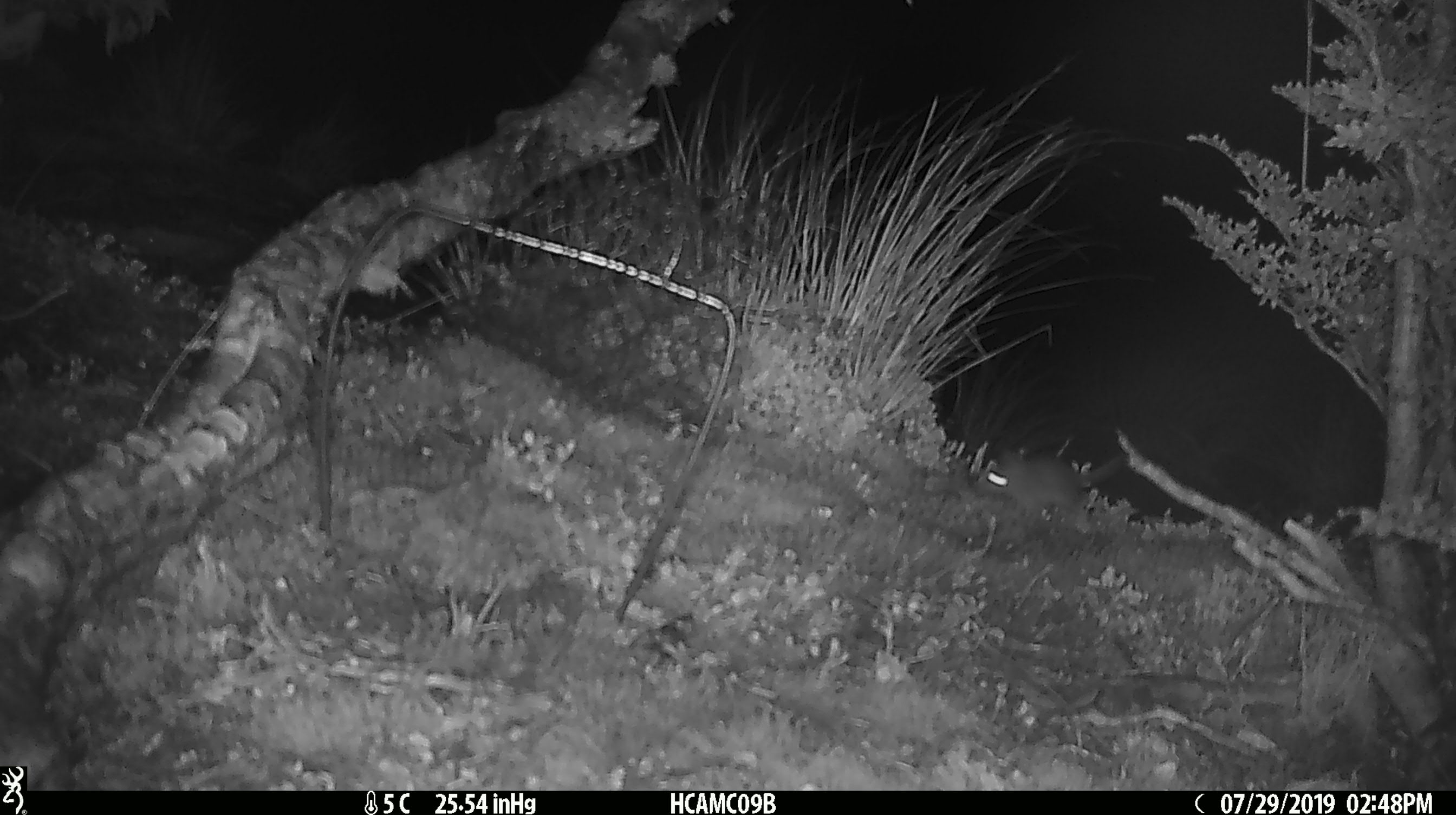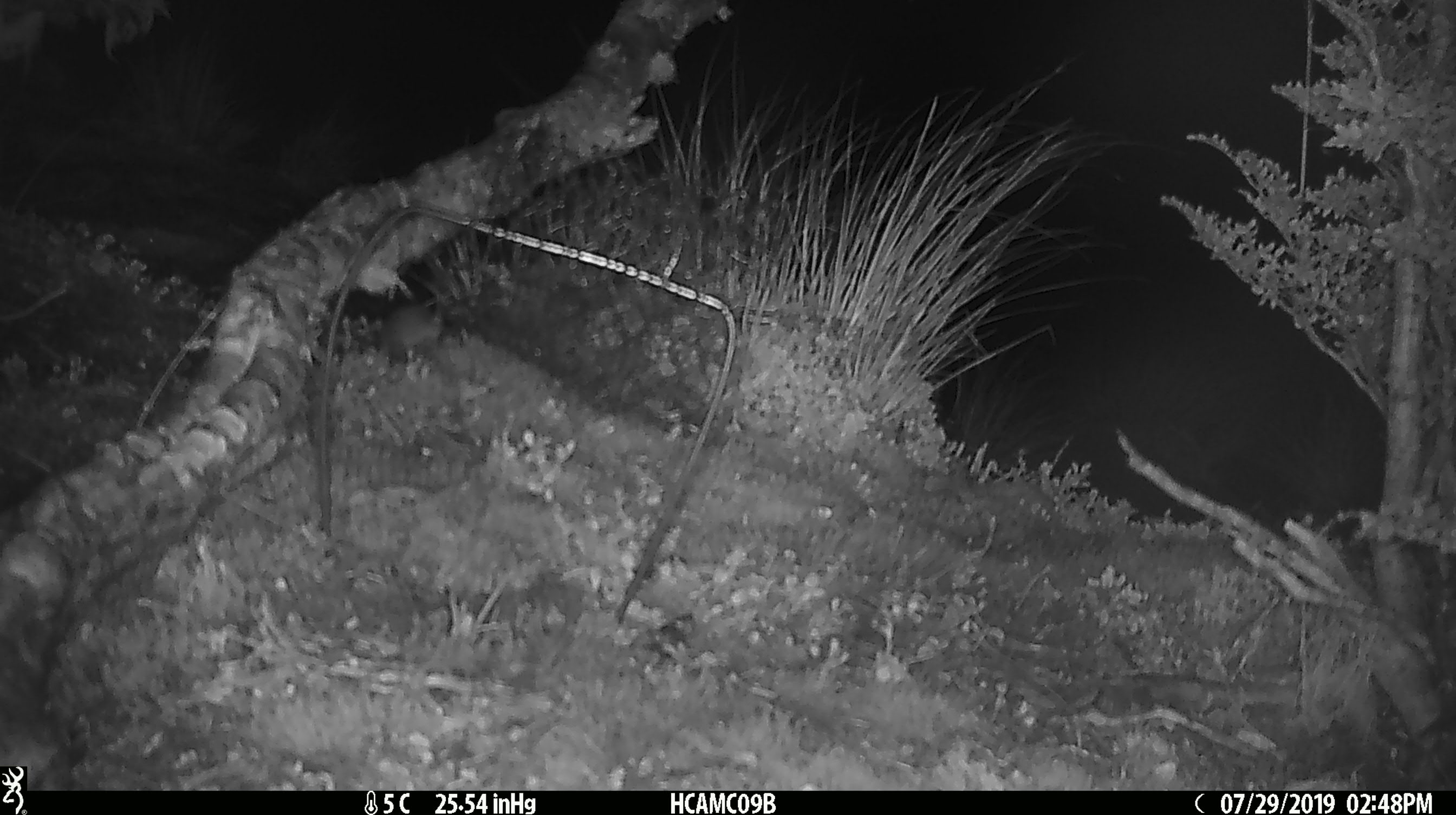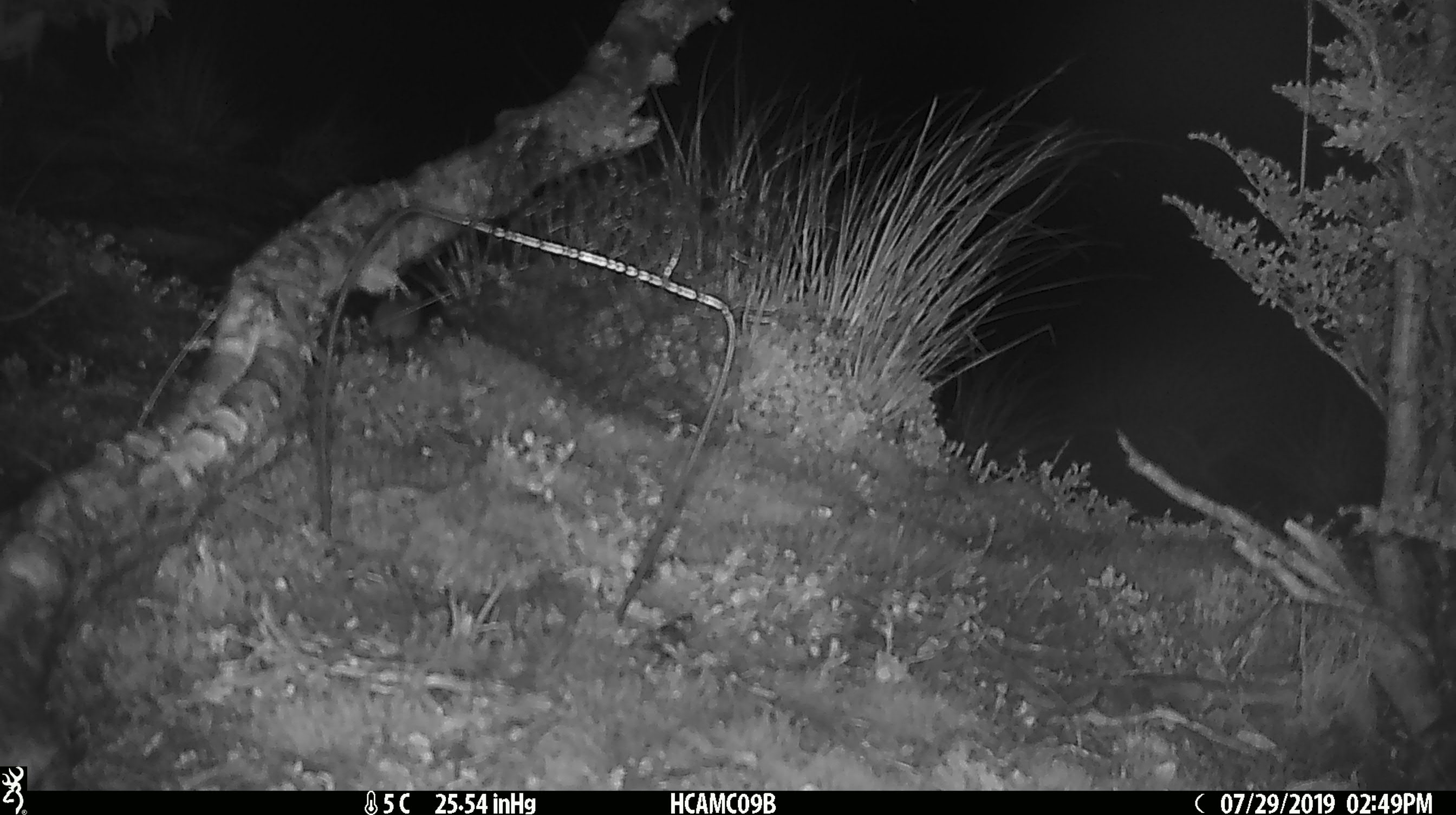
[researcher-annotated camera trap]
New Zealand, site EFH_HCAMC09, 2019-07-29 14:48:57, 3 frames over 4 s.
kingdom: Animalia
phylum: Chordata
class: Mammalia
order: Rodentia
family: Muridae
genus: Mus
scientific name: Mus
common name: mouse